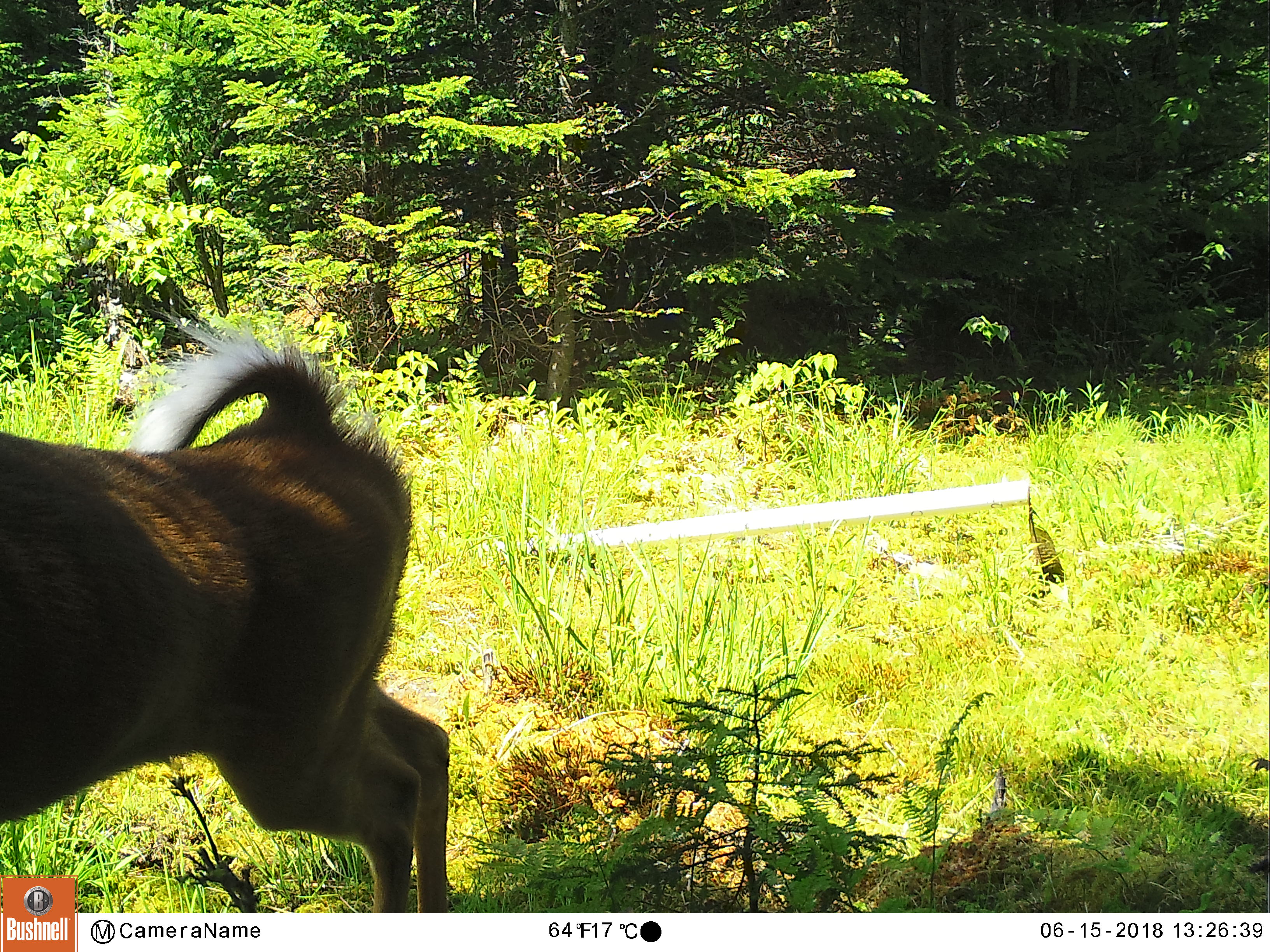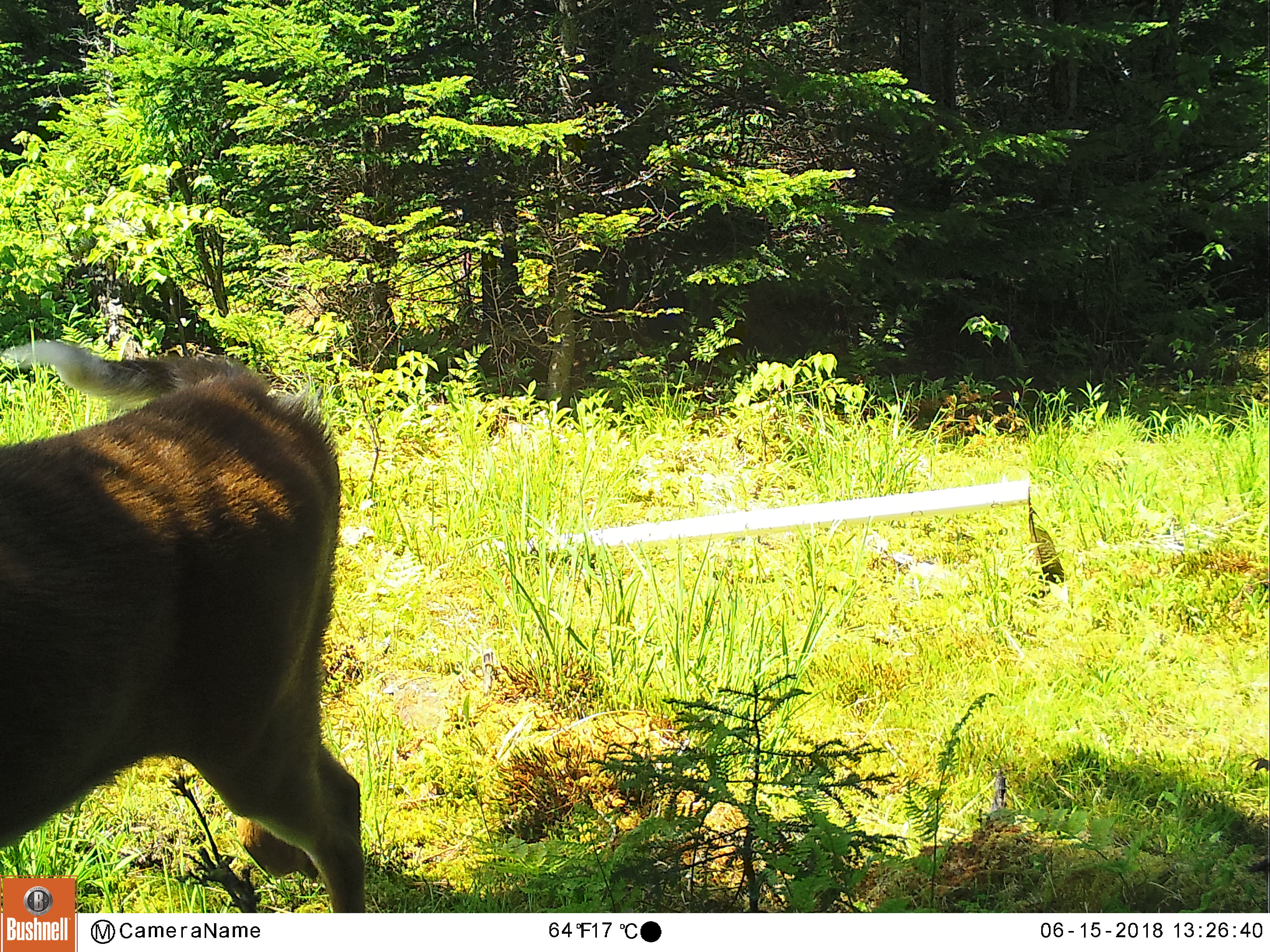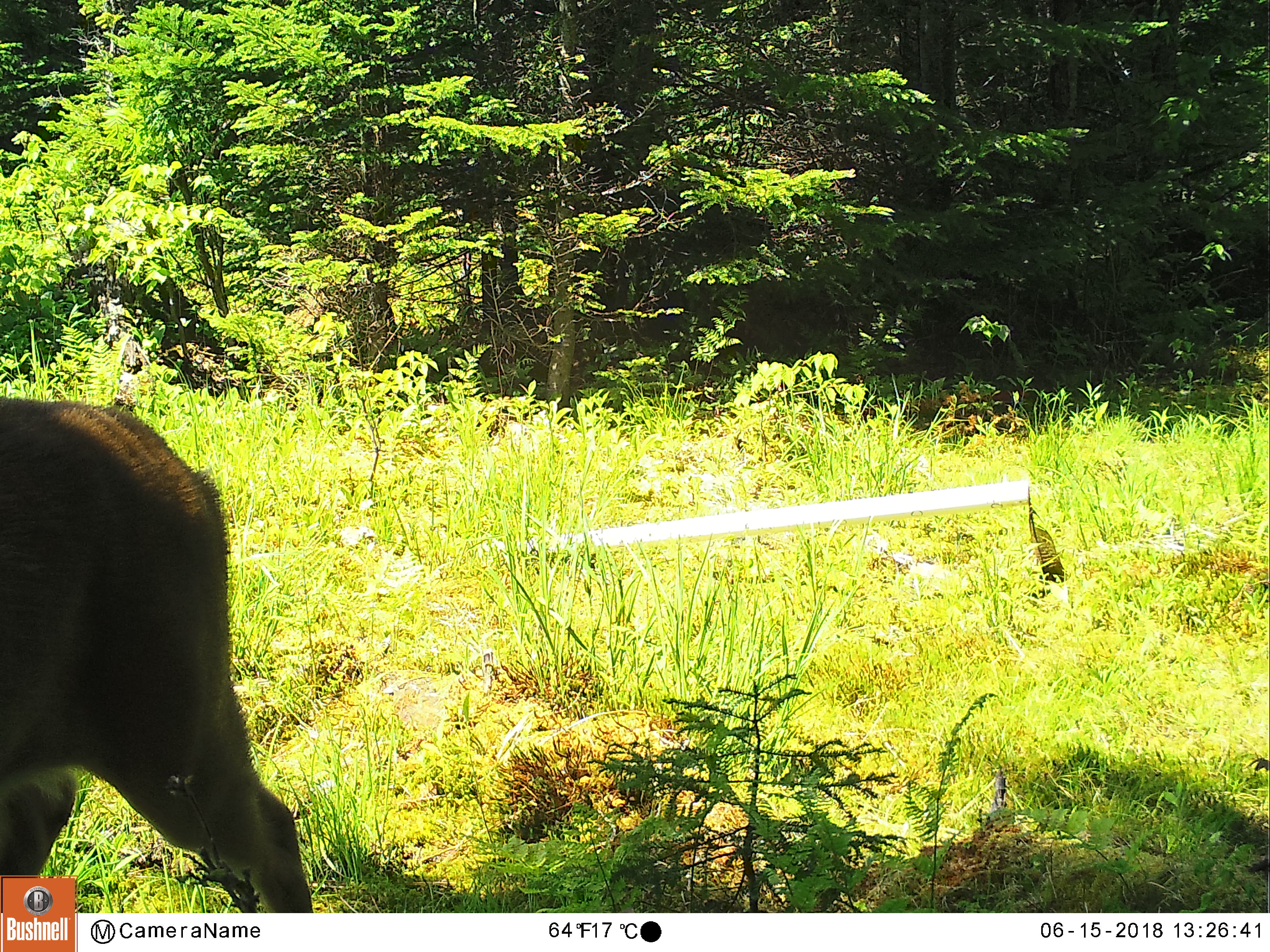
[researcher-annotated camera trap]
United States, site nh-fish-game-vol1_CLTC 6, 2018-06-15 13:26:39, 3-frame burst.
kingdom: Animalia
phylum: Chordata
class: Mammalia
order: Artiodactyla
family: Cervidae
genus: Odocoileus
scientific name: Odocoileus virginianus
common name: white-tailed deer